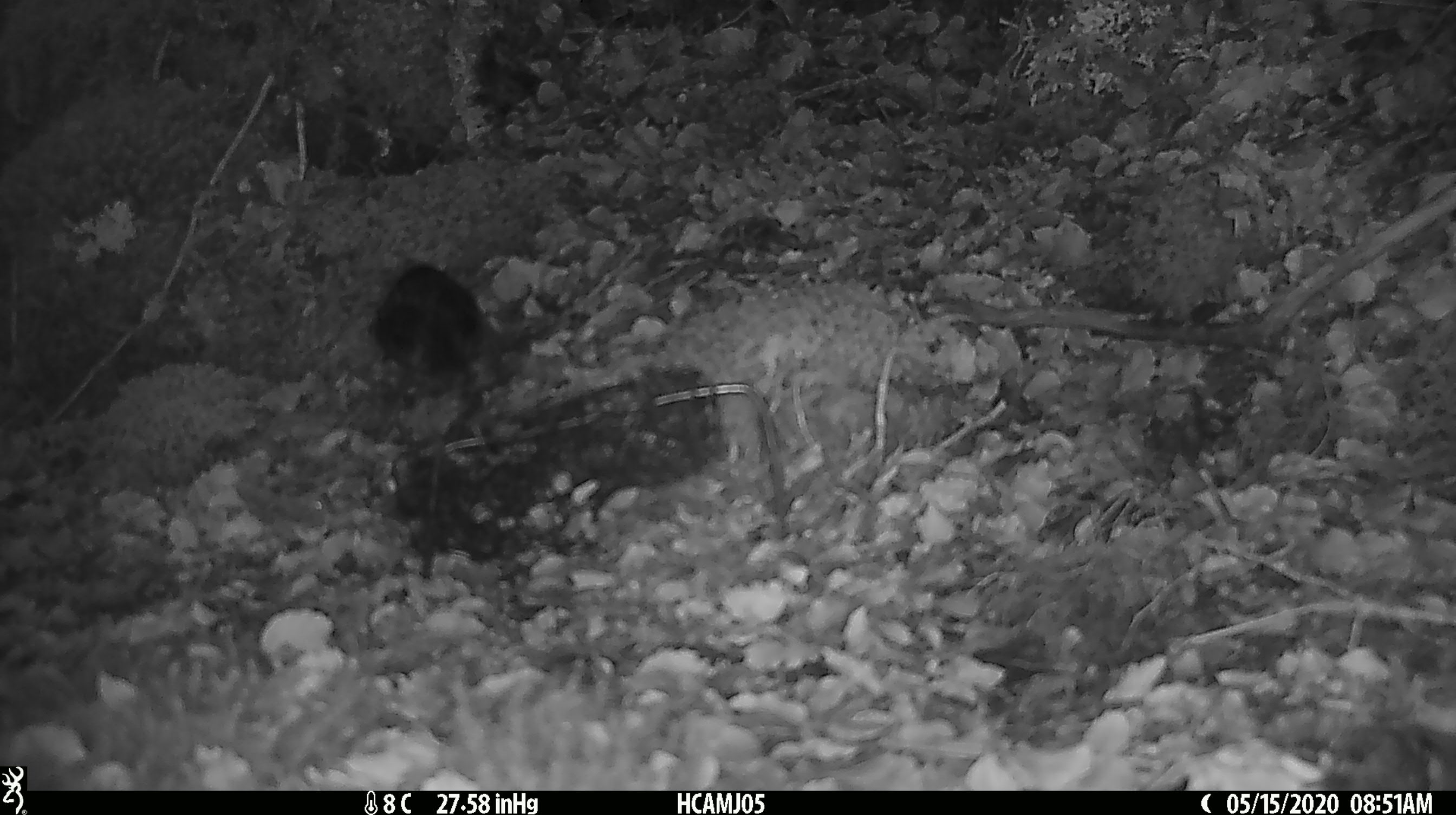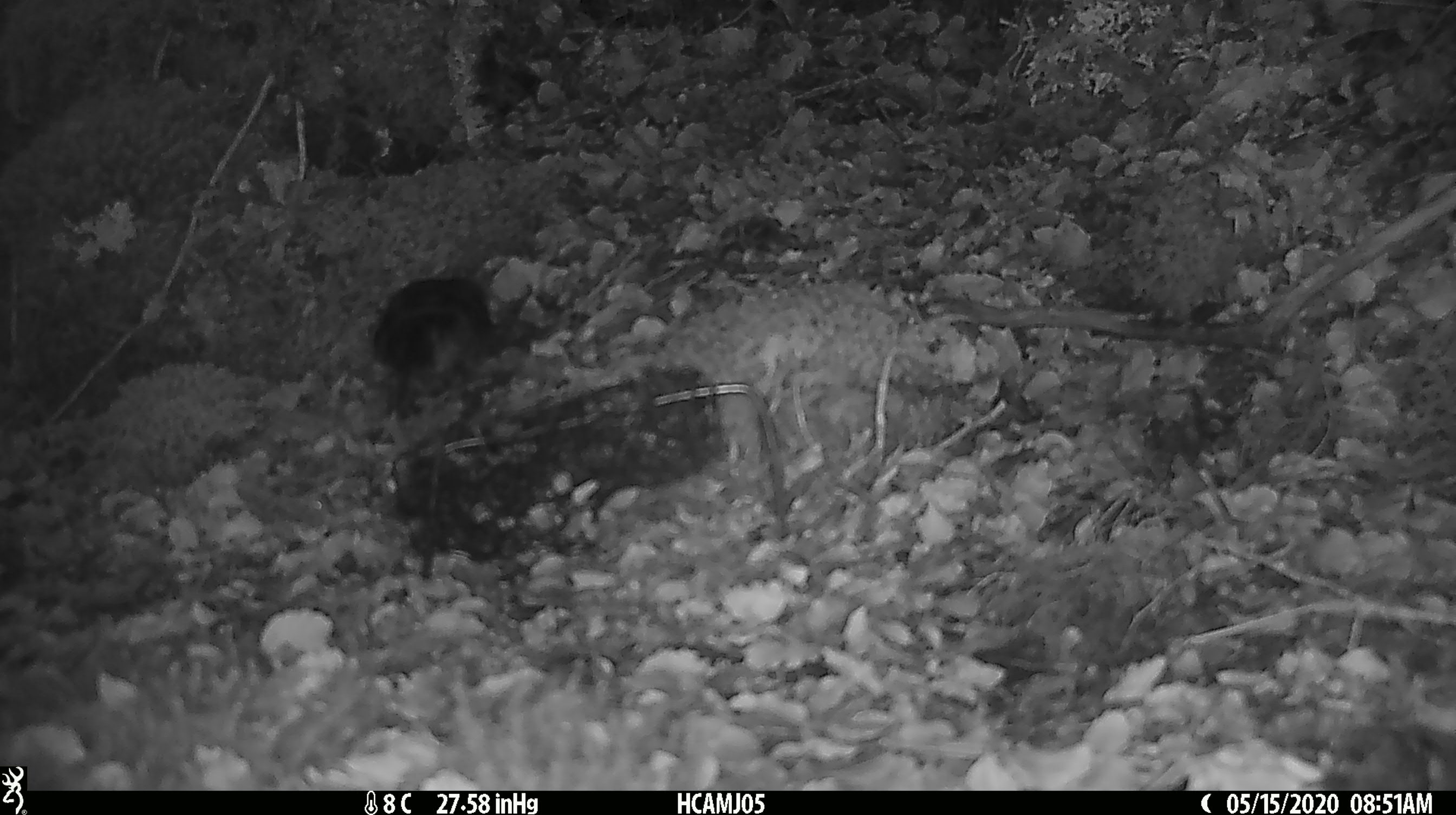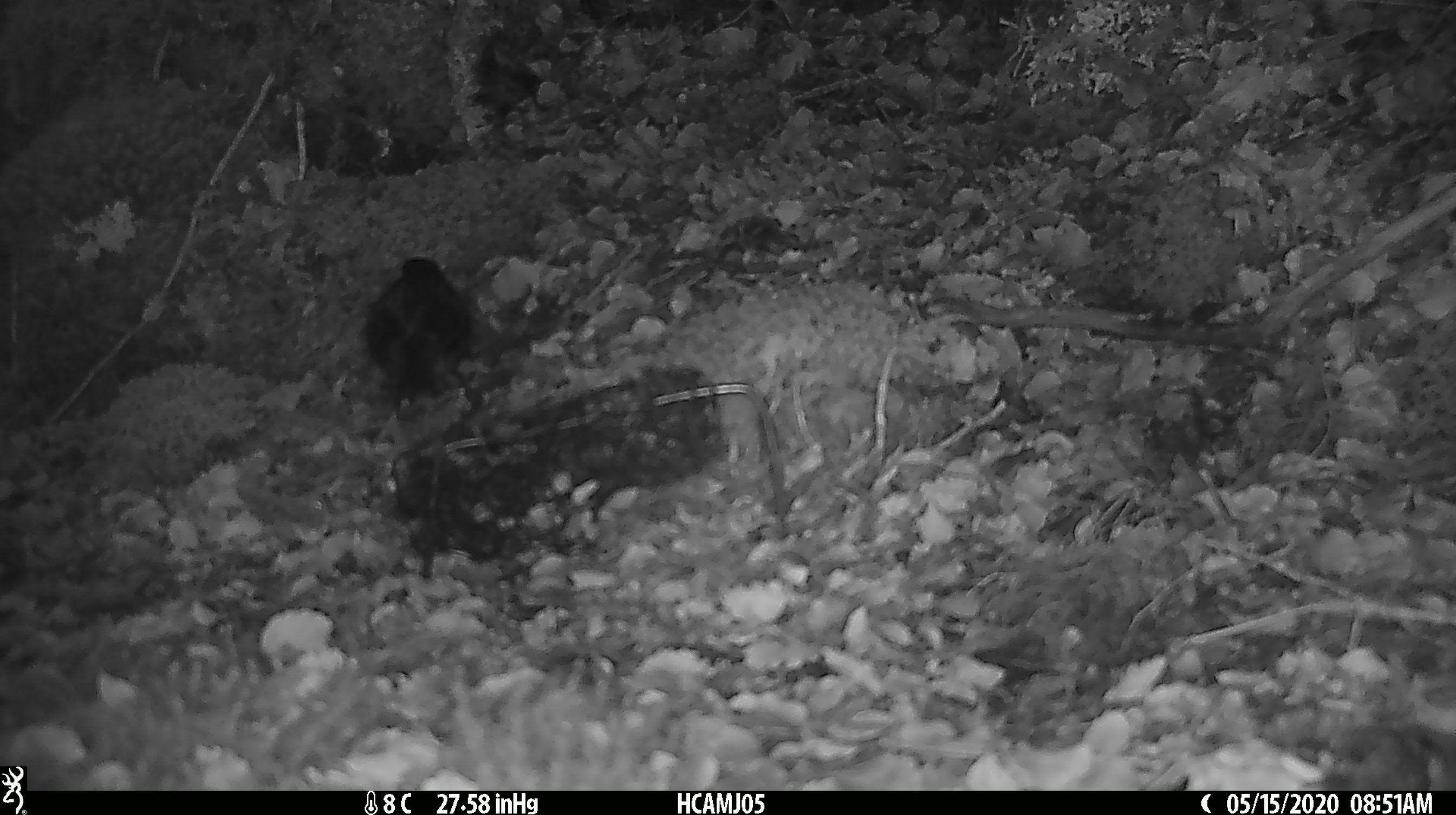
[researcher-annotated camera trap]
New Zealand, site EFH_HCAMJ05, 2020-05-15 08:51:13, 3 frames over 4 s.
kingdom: Animalia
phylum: Chordata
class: Aves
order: Passeriformes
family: Petroicidae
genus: Petroica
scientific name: Petroica australis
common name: new zealand robin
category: robin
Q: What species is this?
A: Robin (new zealand robin) (Petroica australis).